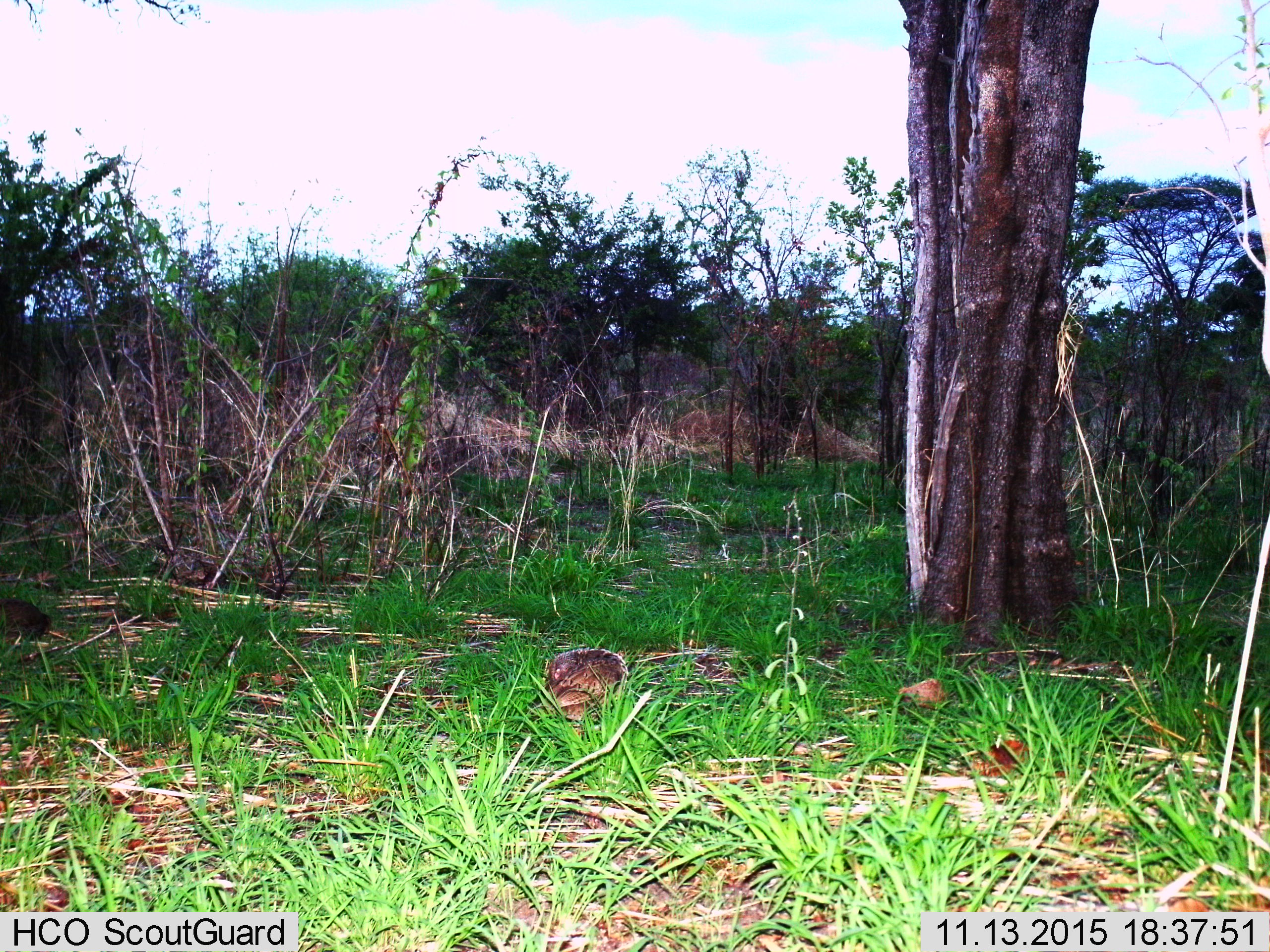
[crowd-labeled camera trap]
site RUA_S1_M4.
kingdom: Animalia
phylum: Chordata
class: Aves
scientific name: Aves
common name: bird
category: birdother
Birdother (bird) (Aves), count 1. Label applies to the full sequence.